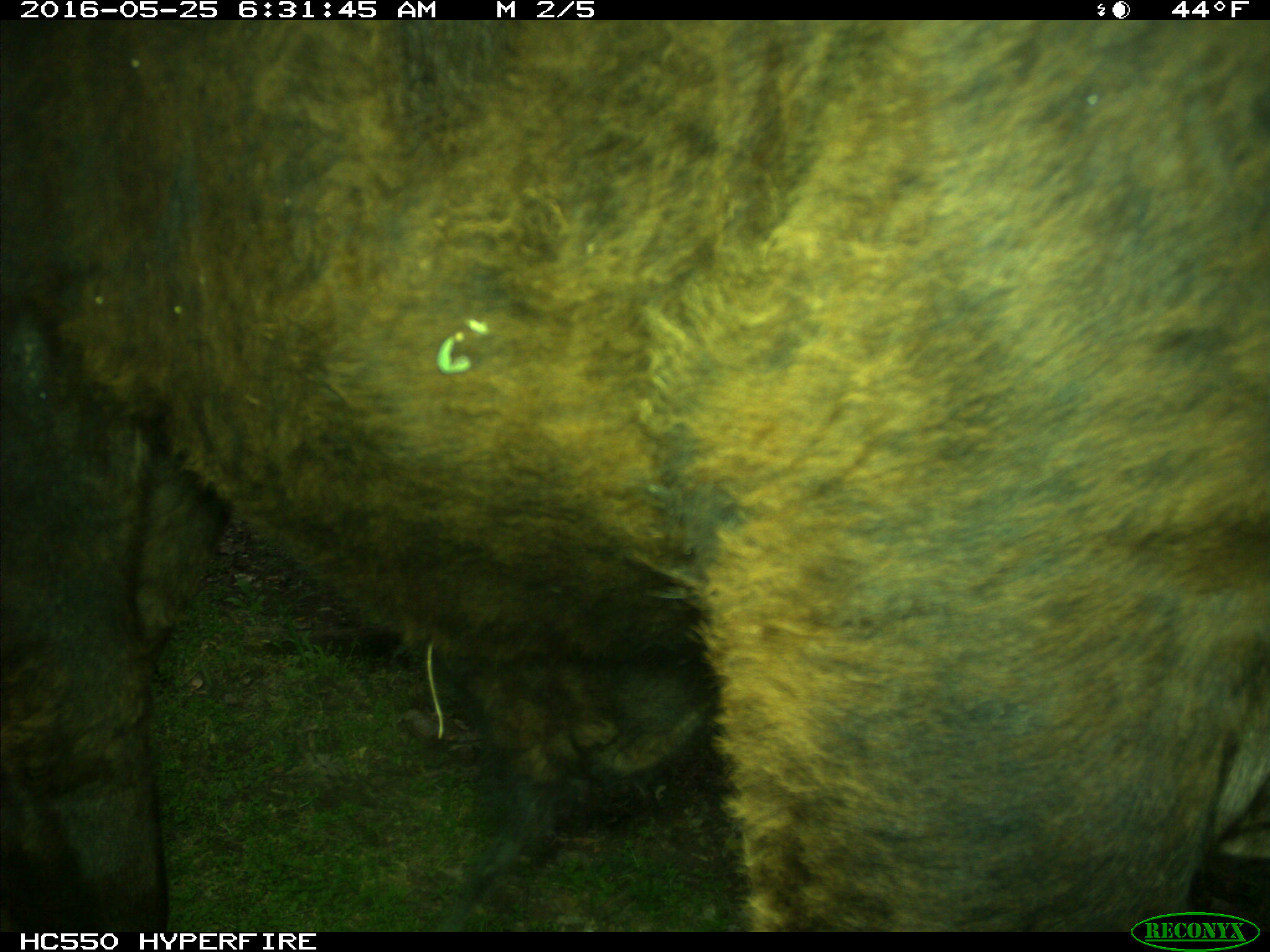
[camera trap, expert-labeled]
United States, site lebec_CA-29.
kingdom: Animalia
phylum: Chordata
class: Mammalia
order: Artiodactyla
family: Bovidae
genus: Bos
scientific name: Bos taurus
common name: domestic cow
Bos taurus (domestic cow).